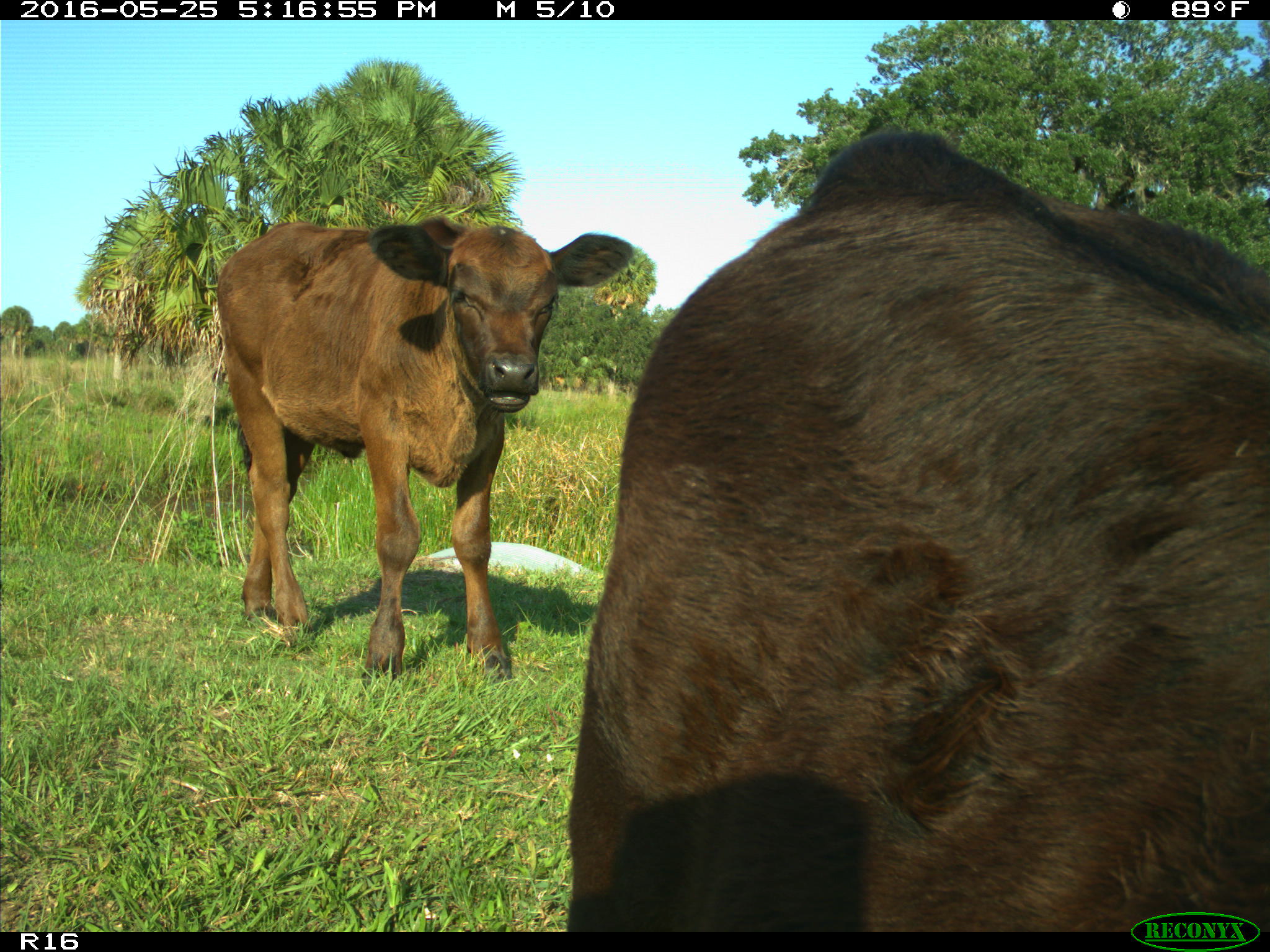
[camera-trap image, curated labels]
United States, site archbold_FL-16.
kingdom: Animalia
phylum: Chordata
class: Mammalia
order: Artiodactyla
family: Bovidae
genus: Bos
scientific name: Bos taurus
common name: domestic cow